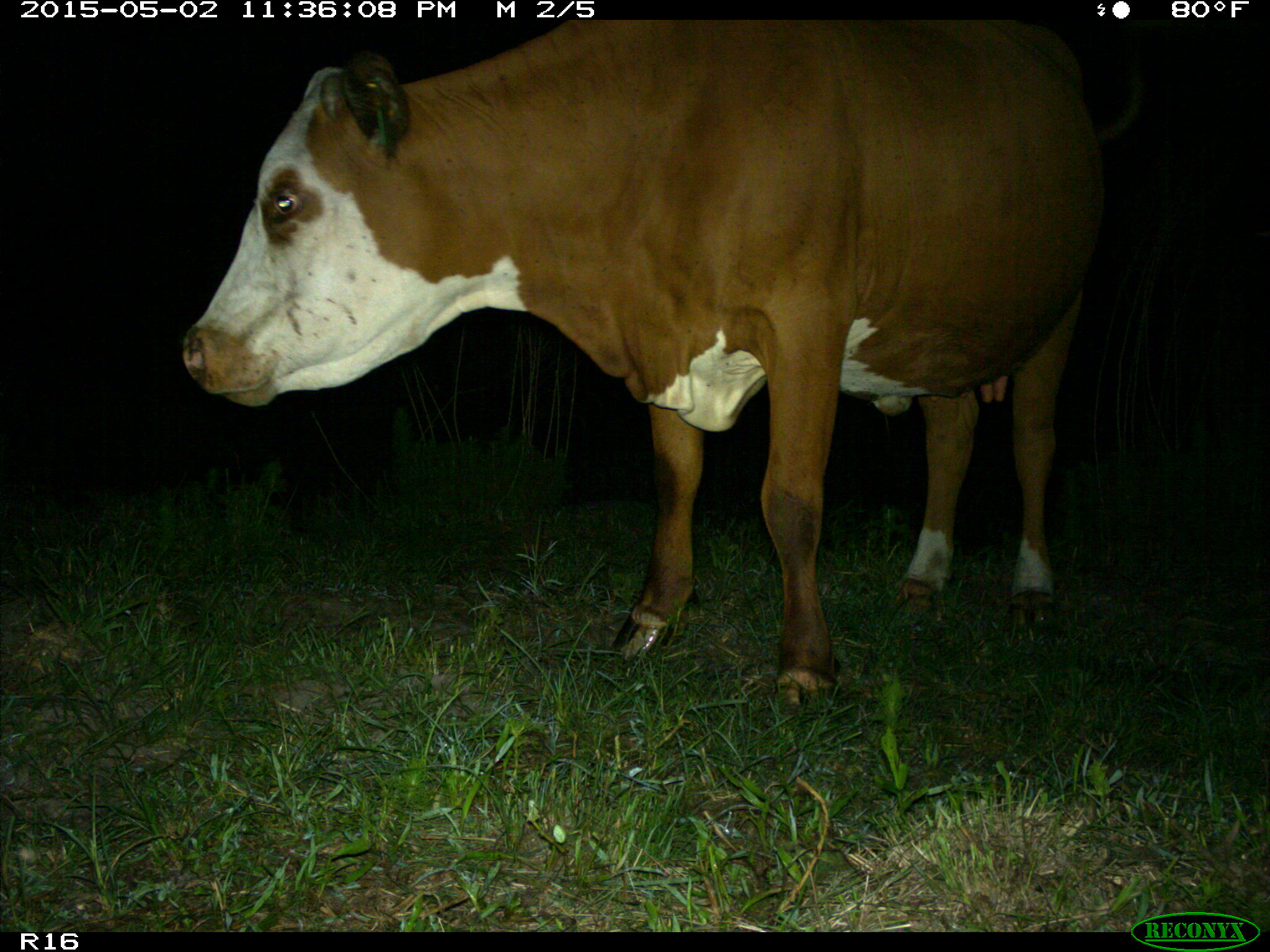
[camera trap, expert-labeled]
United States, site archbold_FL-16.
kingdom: Animalia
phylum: Chordata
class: Mammalia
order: Artiodactyla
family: Bovidae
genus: Bos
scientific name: Bos taurus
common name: domestic cow